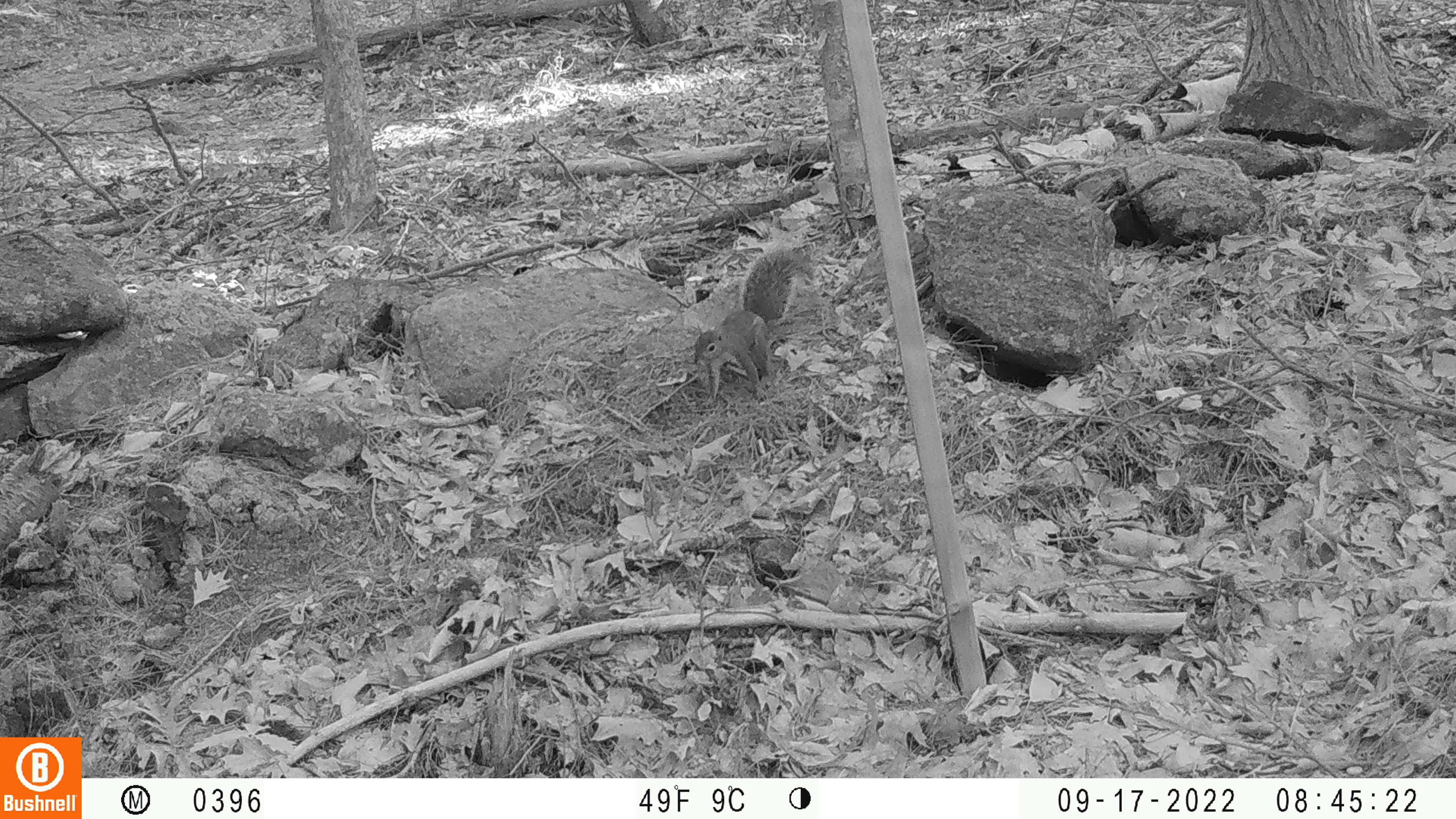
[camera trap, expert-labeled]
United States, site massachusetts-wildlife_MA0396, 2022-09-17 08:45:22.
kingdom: Animalia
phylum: Chordata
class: Mammalia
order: Rodentia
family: Sciuridae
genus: Sciurus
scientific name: Sciurus carolinensis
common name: gray squirrel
Gray squirrel (Sciurus carolinensis).